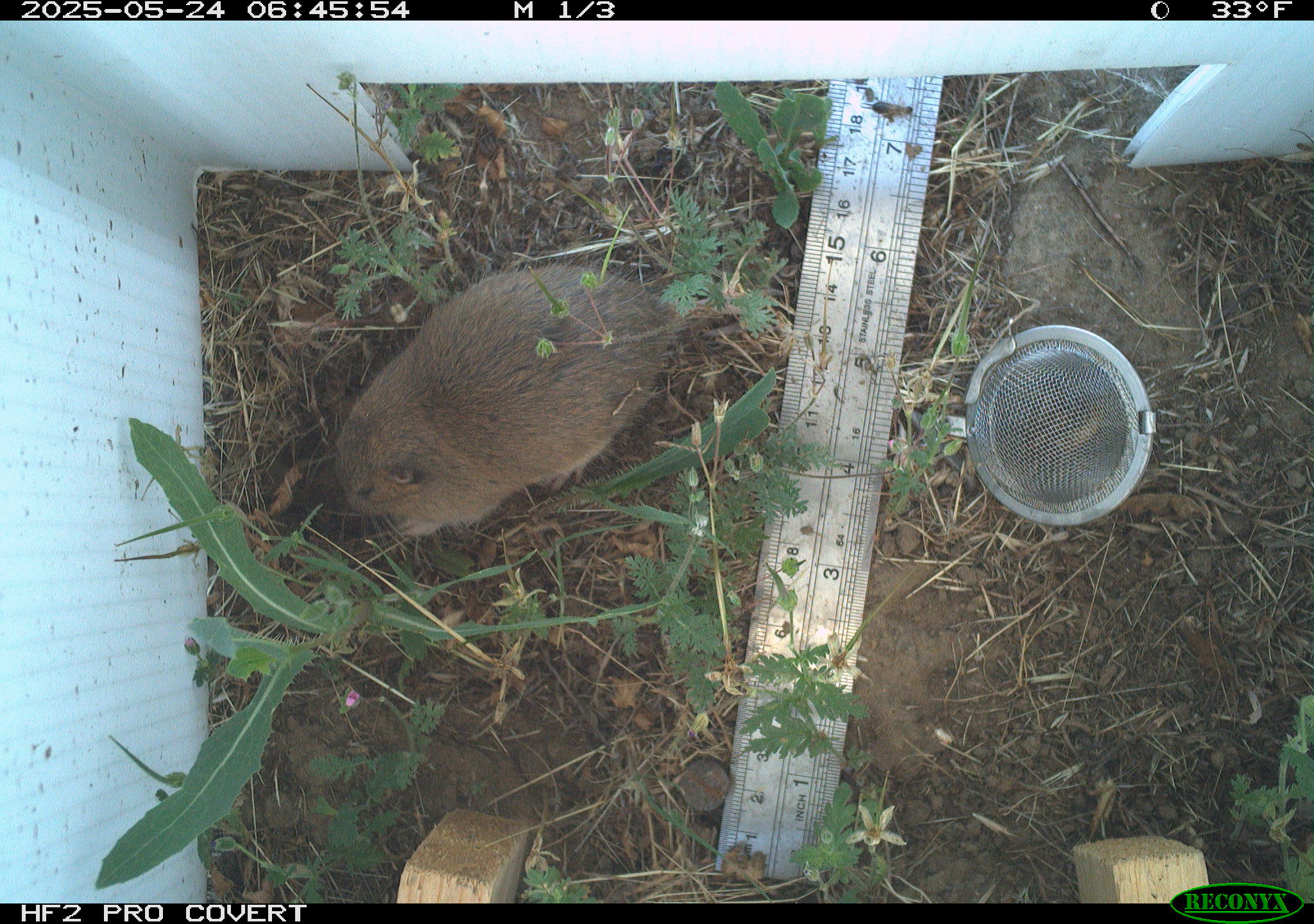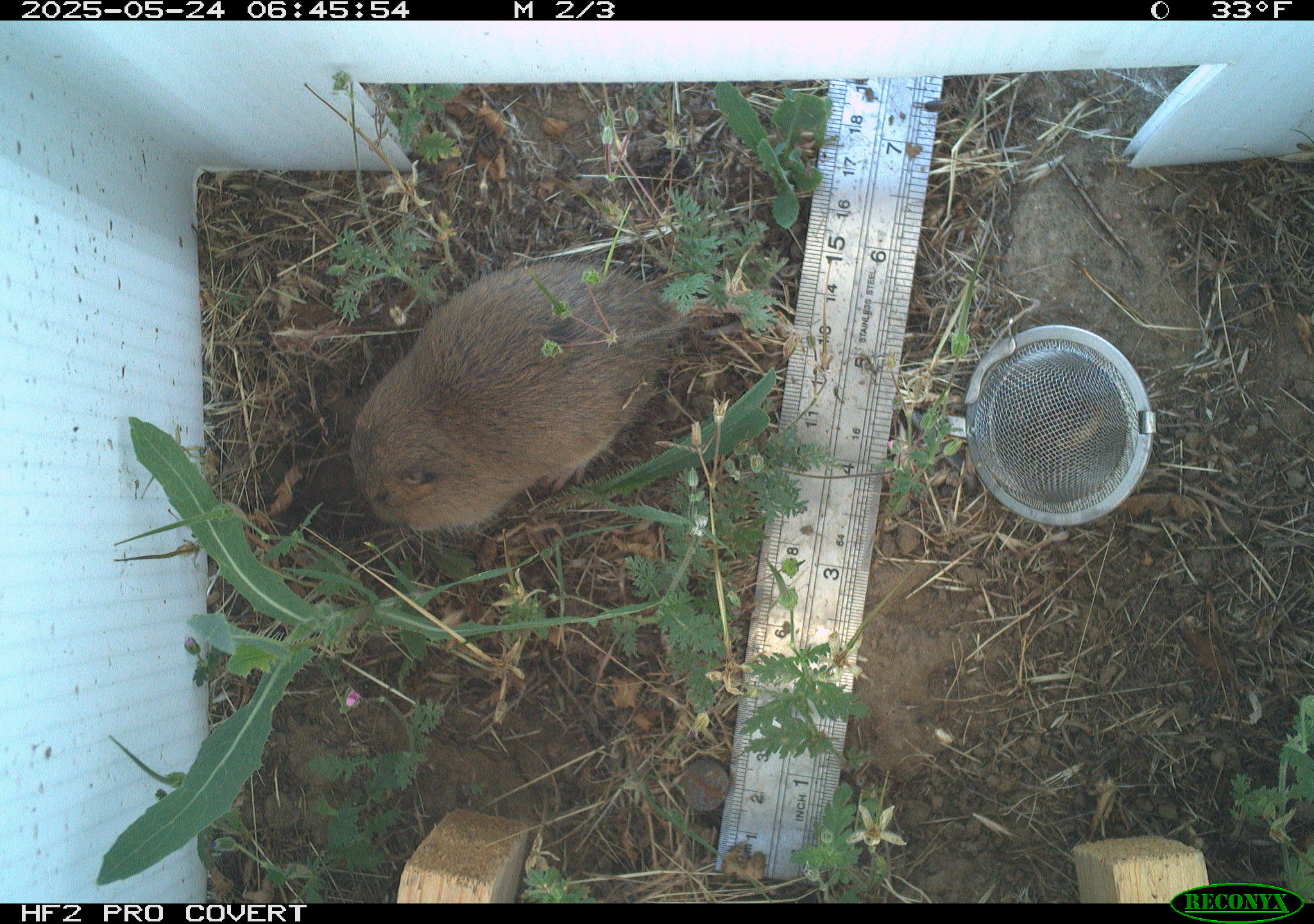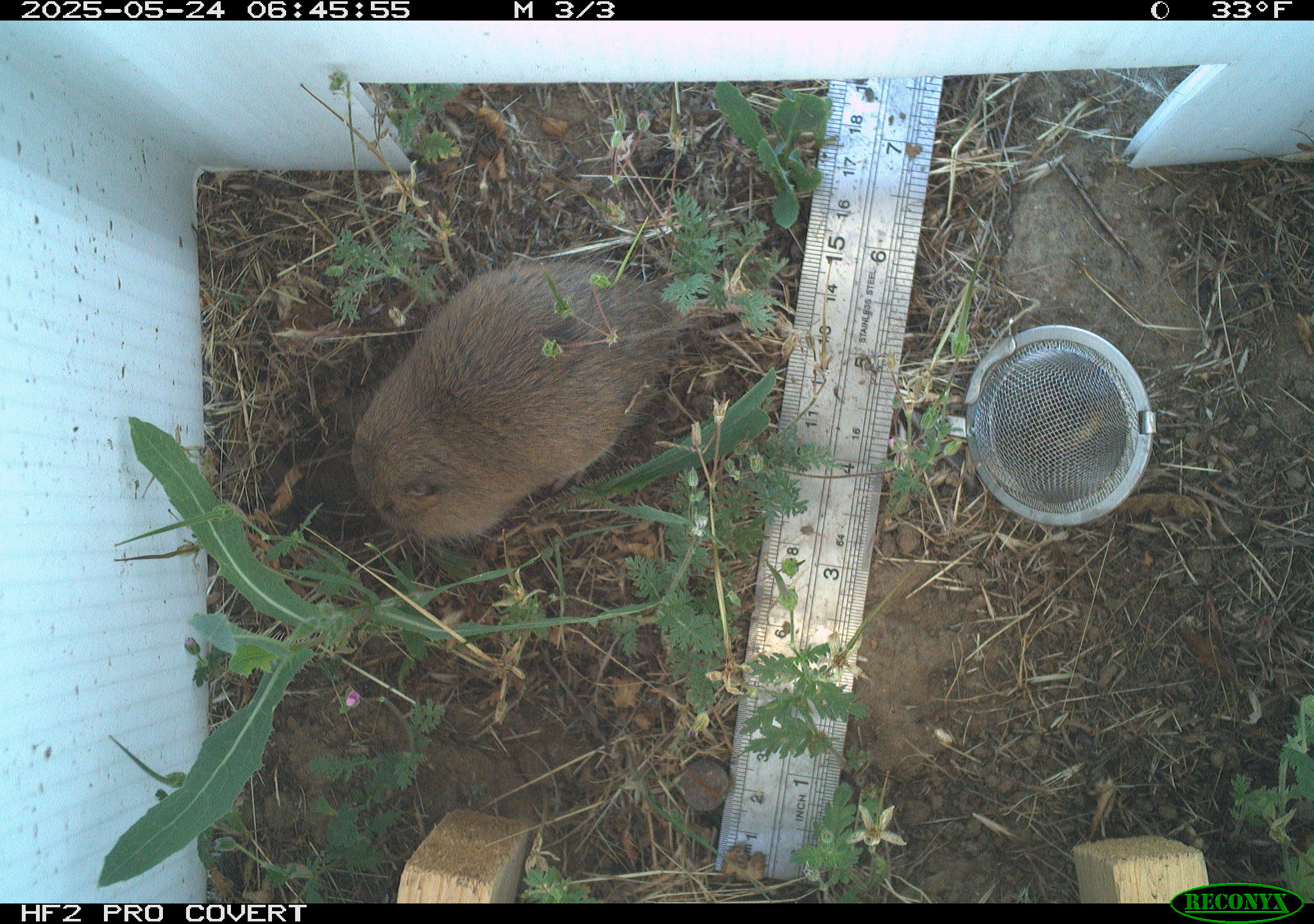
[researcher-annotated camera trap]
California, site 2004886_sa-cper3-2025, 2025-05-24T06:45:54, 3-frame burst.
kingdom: Animalia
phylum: Chordata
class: Mammalia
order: Rodentia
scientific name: Rodentia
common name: rodent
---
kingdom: Animalia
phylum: Chordata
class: Mammalia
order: Rodentia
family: Cricetidae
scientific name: Arvicolinae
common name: voles, lemmings, and muskrats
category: arvicolinae subfamily